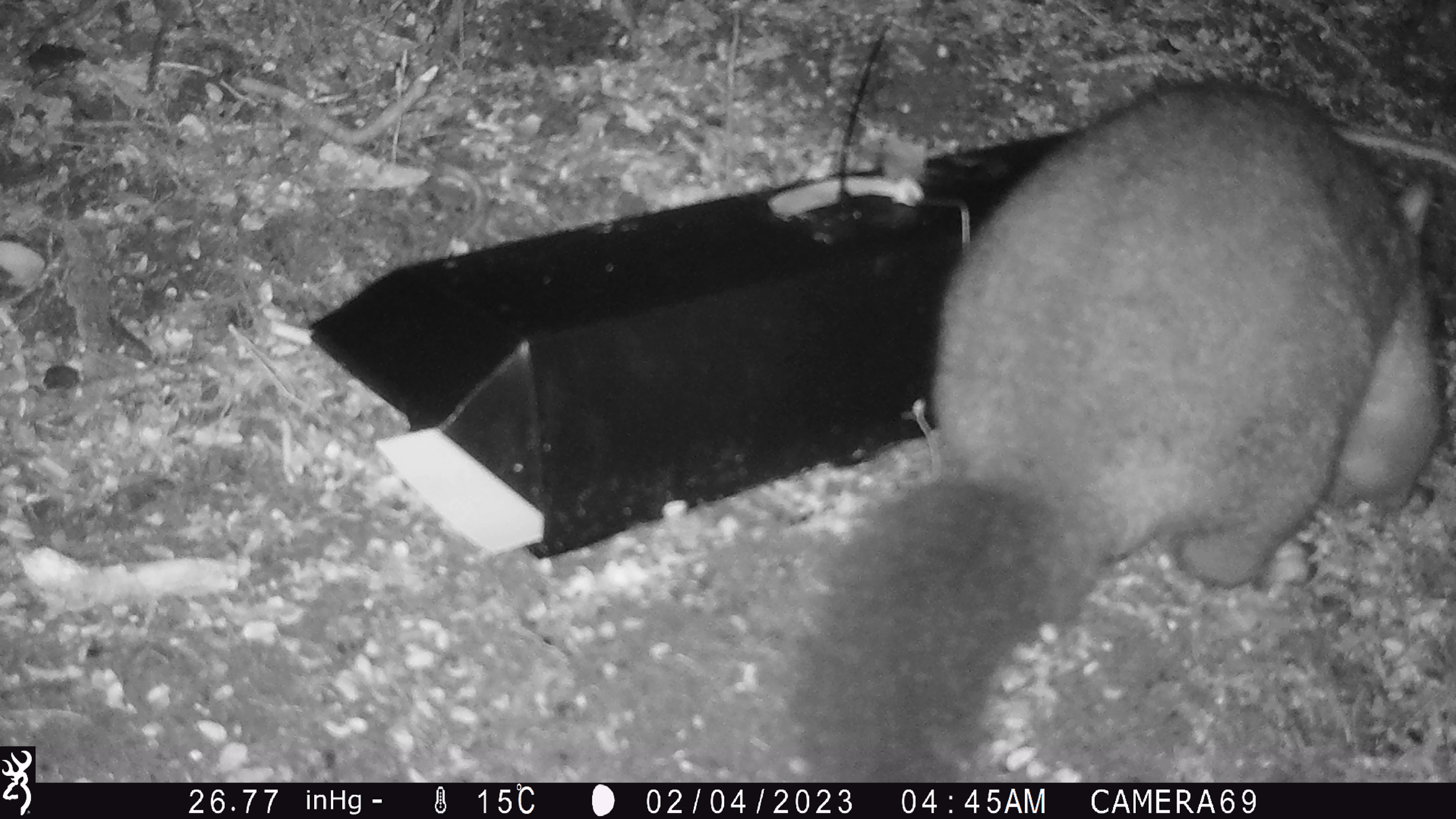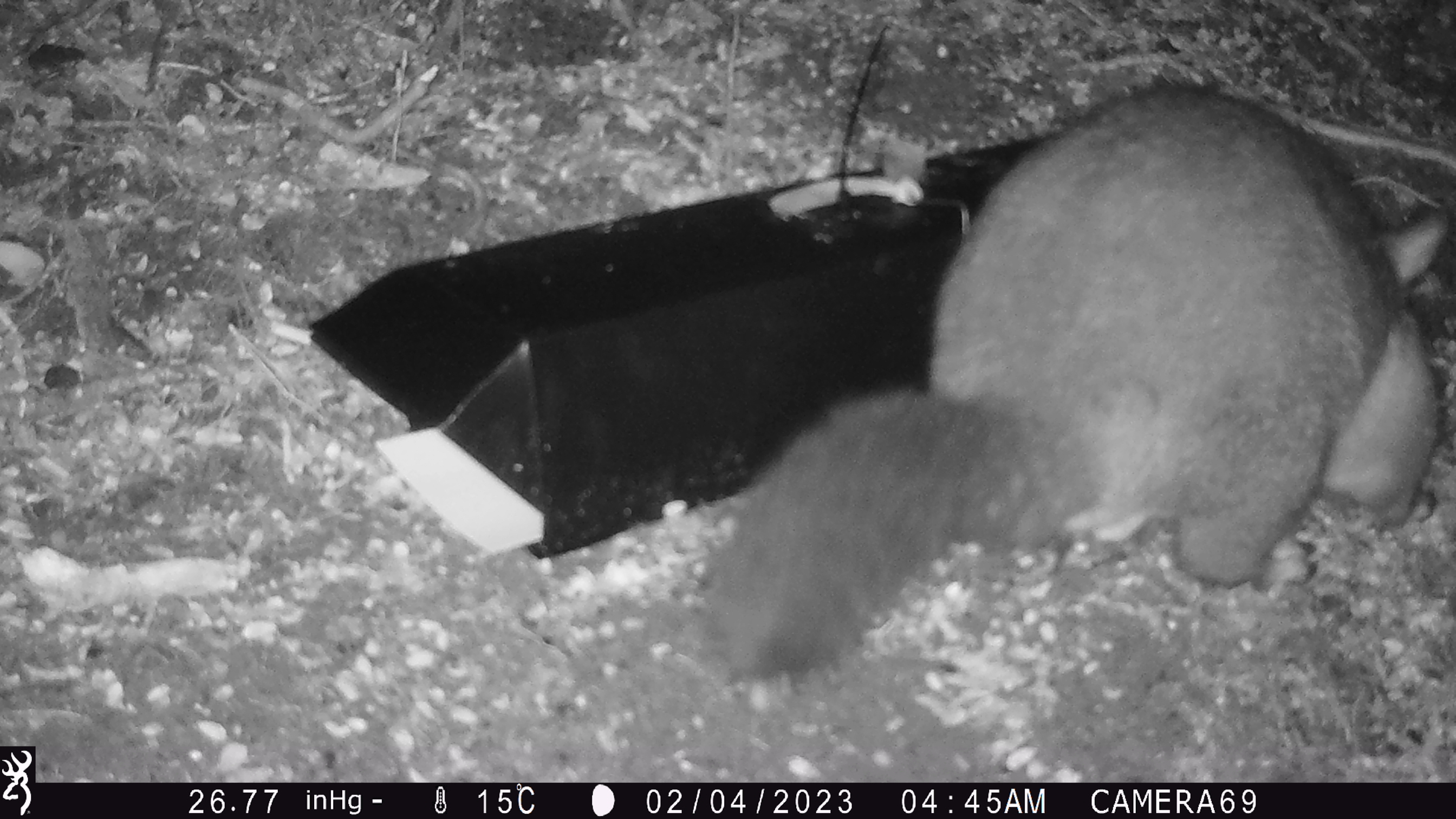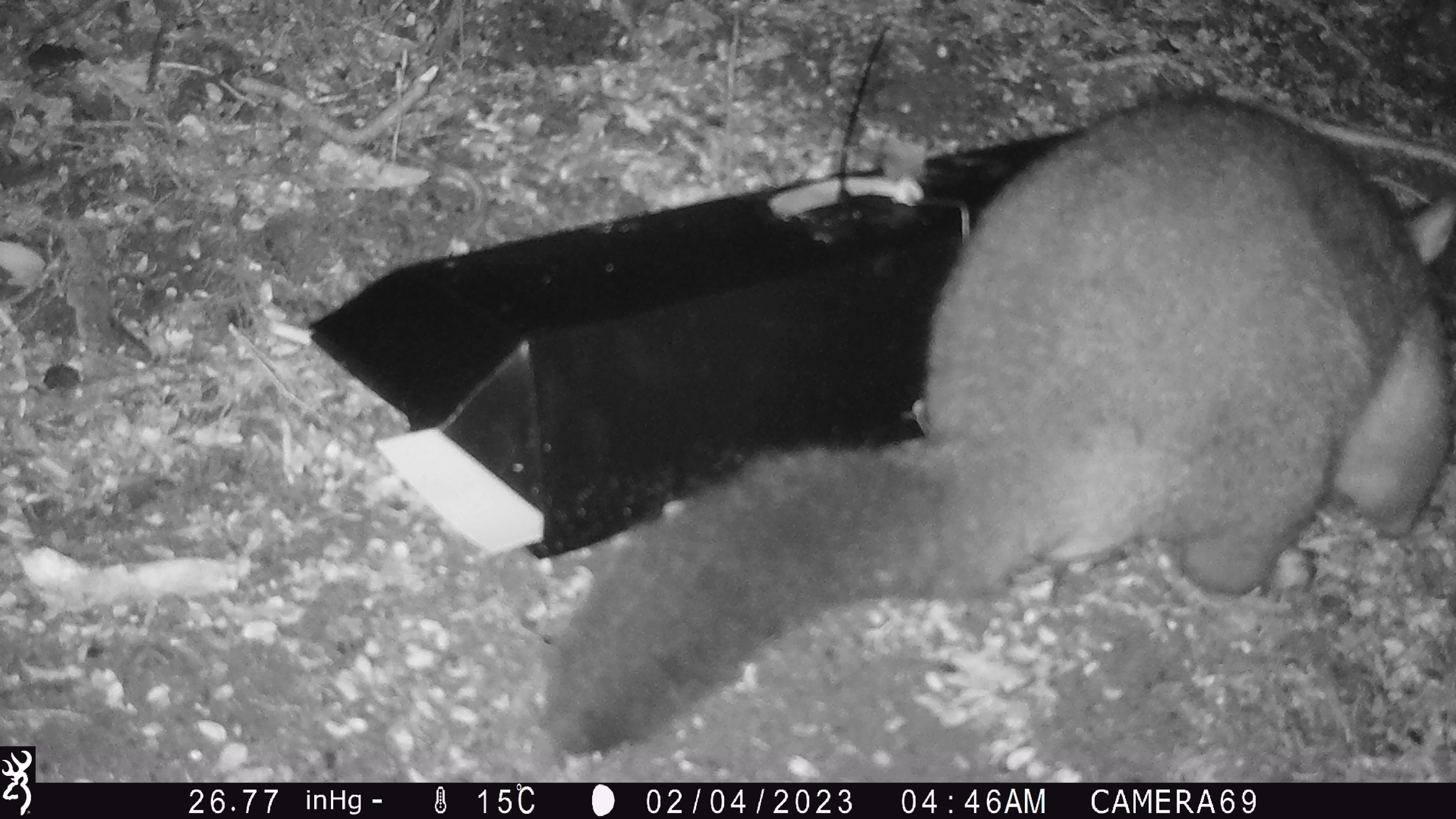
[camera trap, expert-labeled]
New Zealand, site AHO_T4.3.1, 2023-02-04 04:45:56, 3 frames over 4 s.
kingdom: Animalia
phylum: Chordata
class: Mammalia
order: Carnivora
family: Mustelidae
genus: Mustela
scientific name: Mustela erminea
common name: stoat